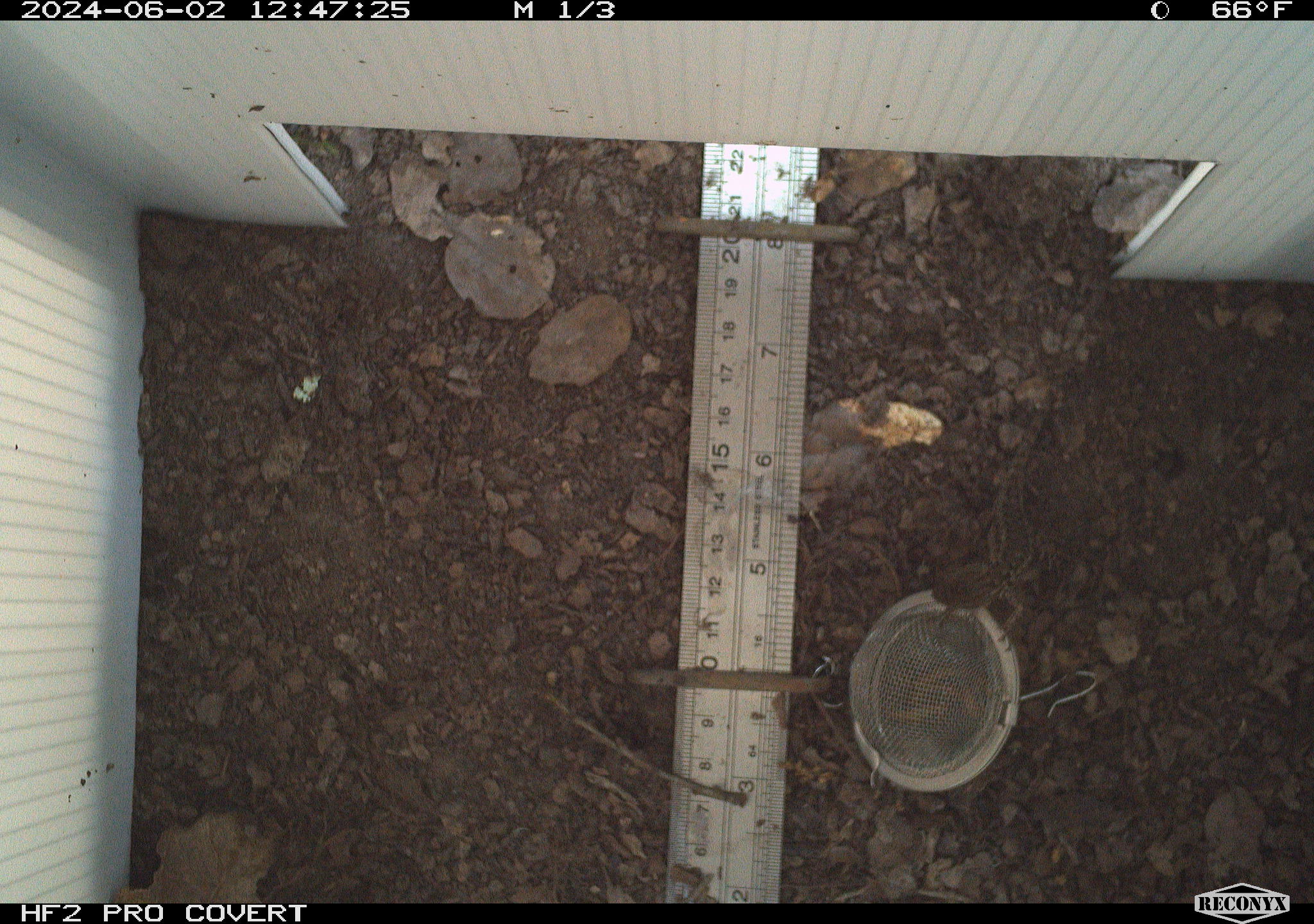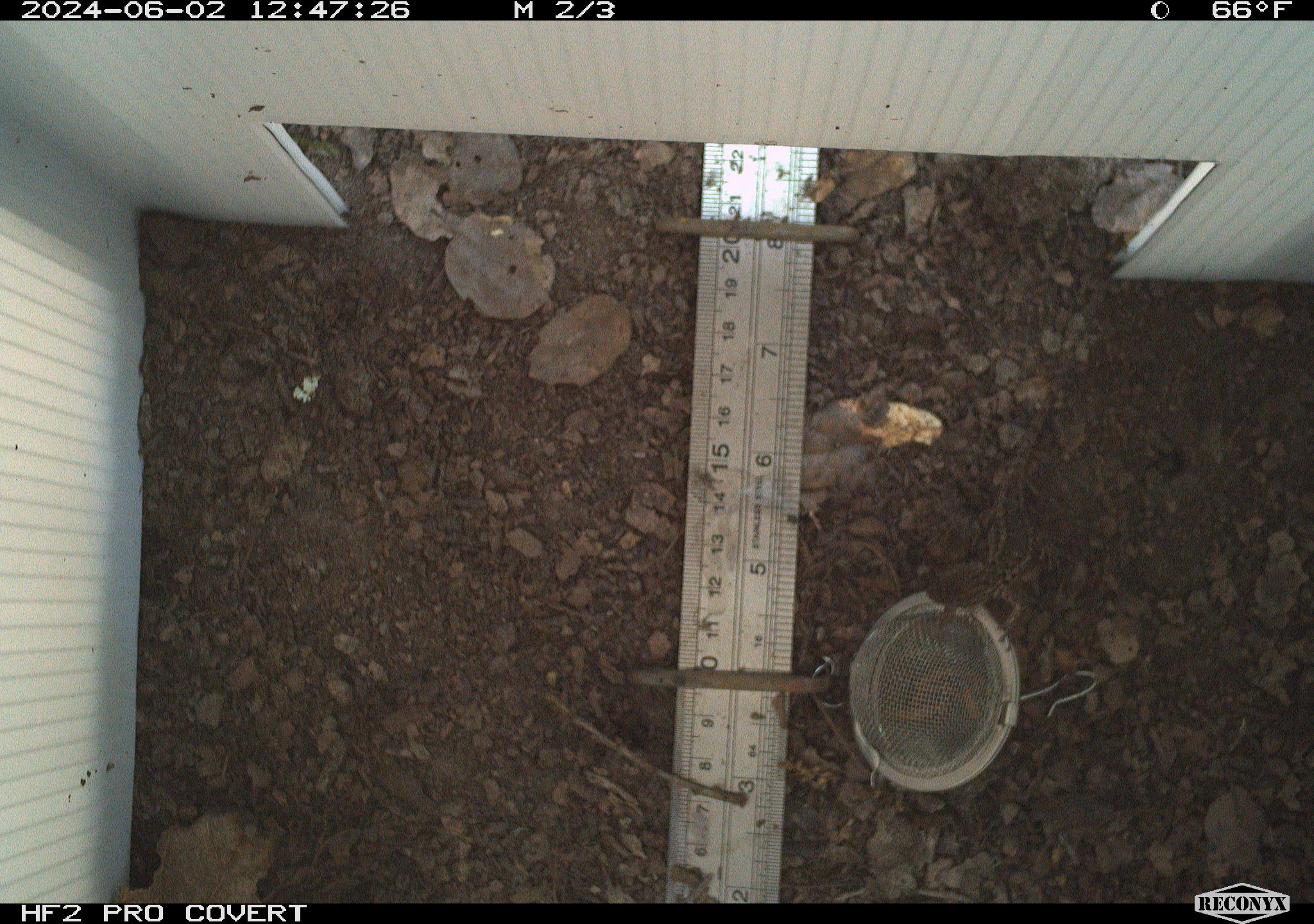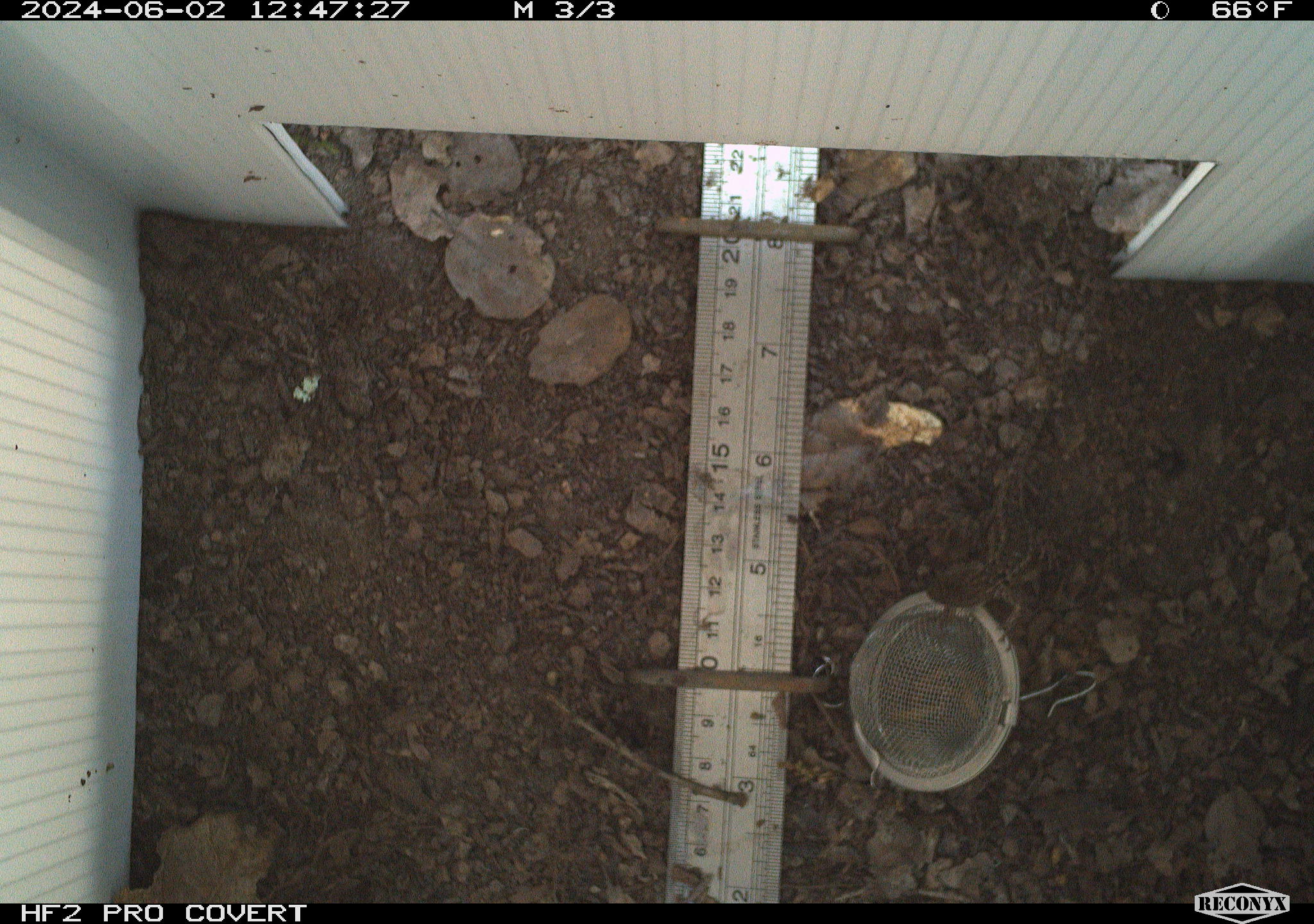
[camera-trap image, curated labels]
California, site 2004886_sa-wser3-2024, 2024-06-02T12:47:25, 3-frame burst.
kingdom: Animalia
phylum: Chordata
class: Reptilia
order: Squamata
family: Phrynosomatidae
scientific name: Phrynosomatidae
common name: phrynosomatid lizards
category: phrynosomatidae family